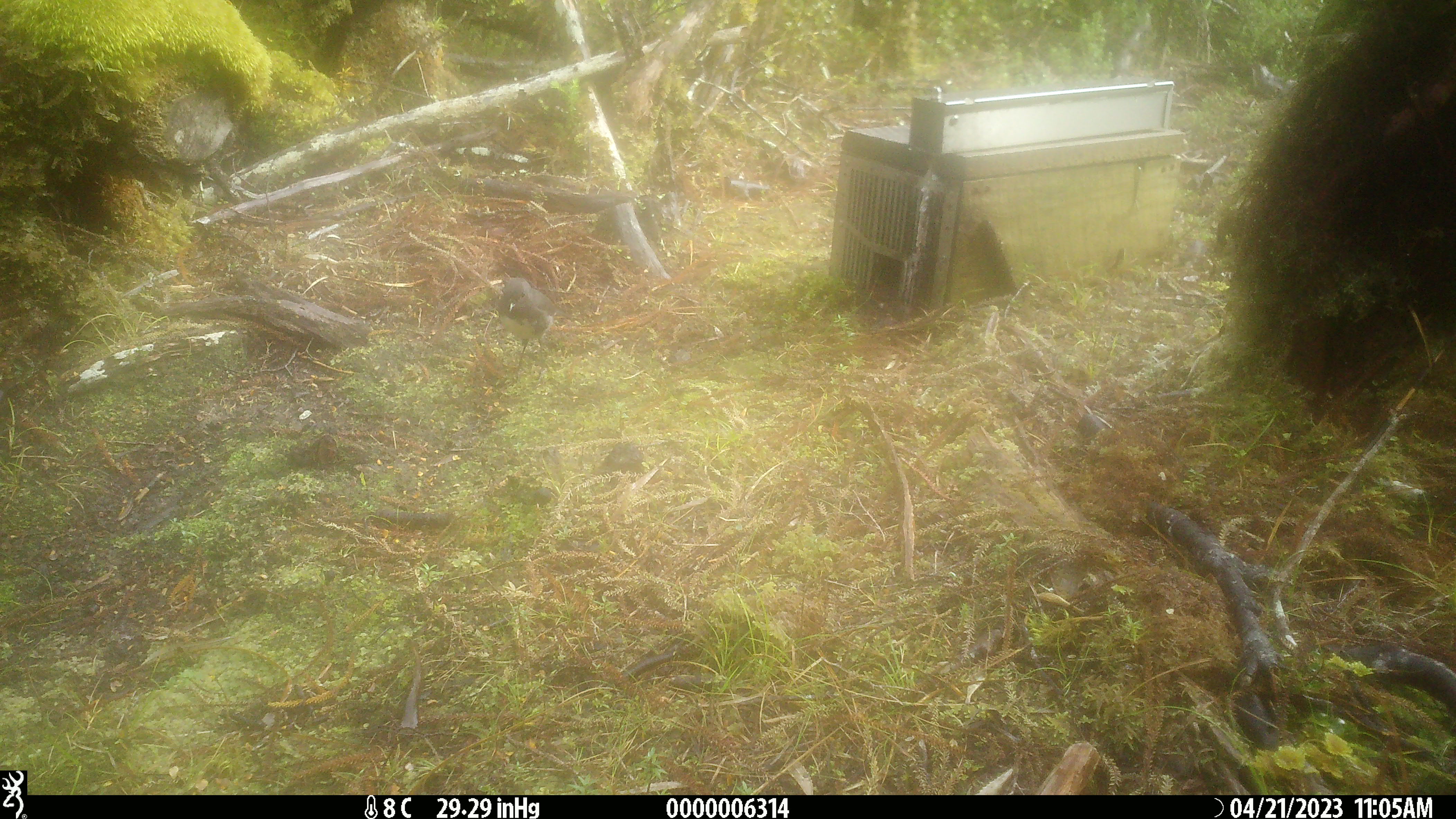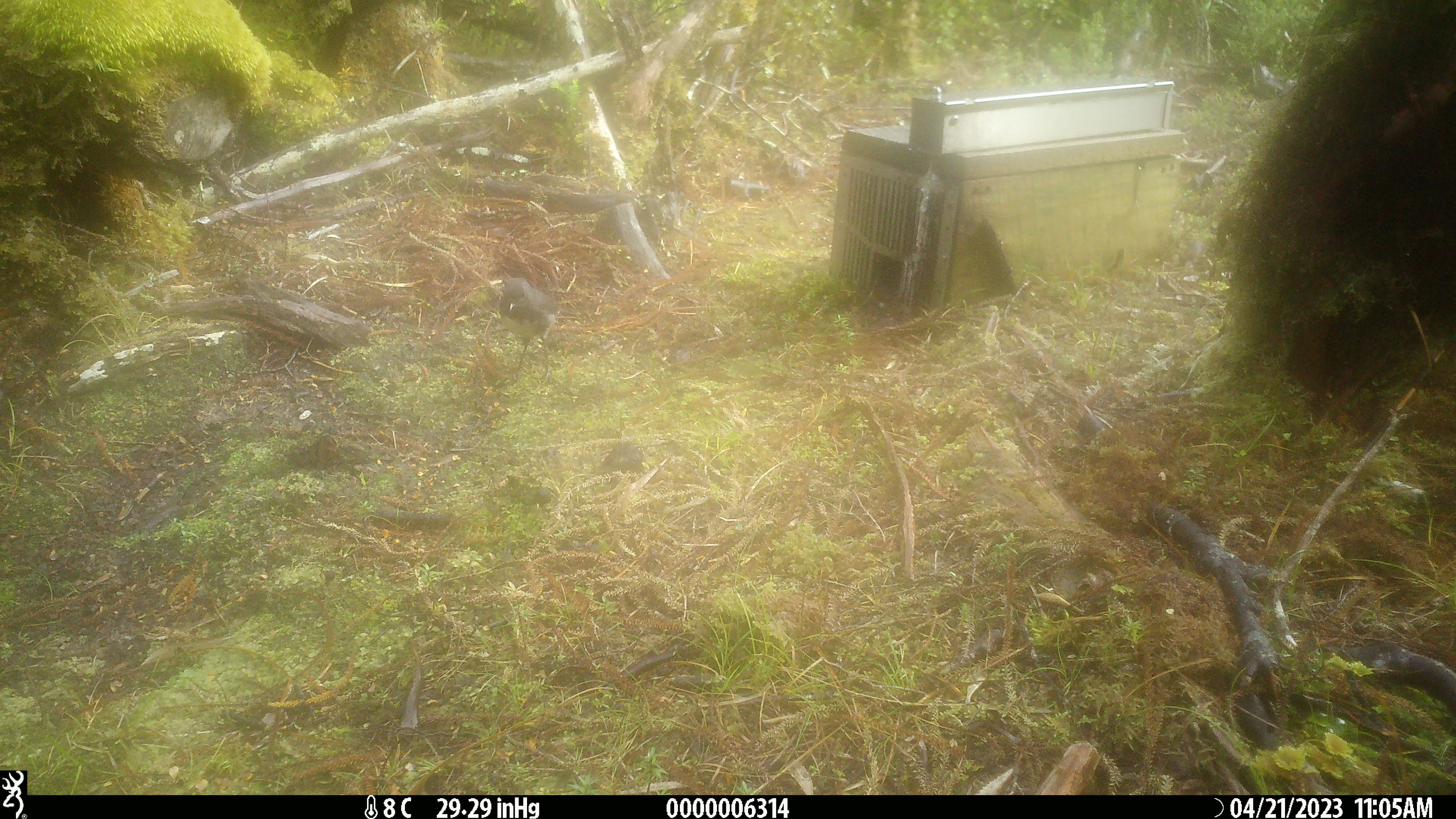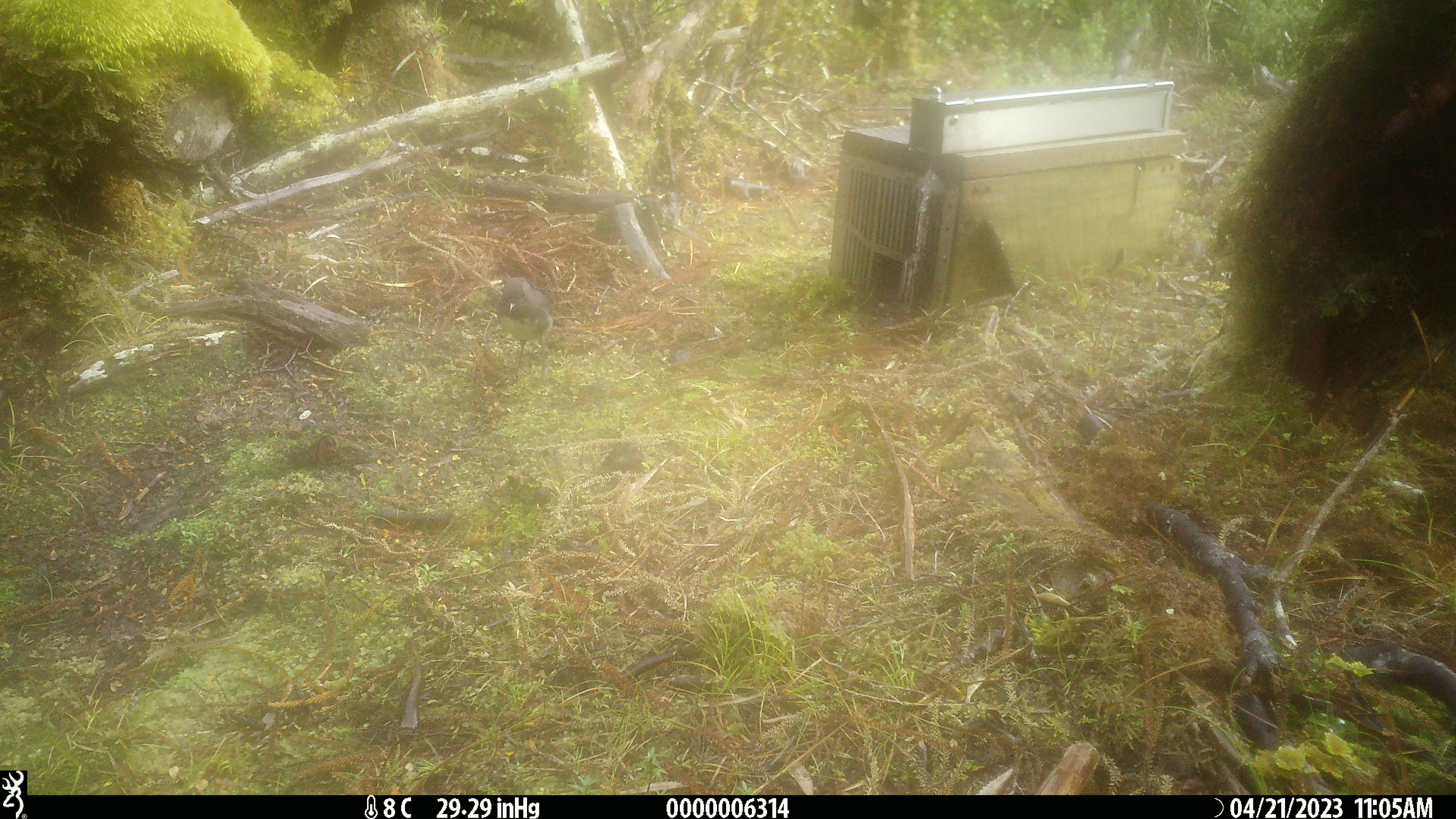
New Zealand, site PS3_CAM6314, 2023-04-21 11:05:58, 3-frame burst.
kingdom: Animalia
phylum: Chordata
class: Aves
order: Passeriformes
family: Petroicidae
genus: Petroica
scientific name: Petroica australis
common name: new zealand robin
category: robin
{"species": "robin (new zealand robin) (Petroica australis)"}